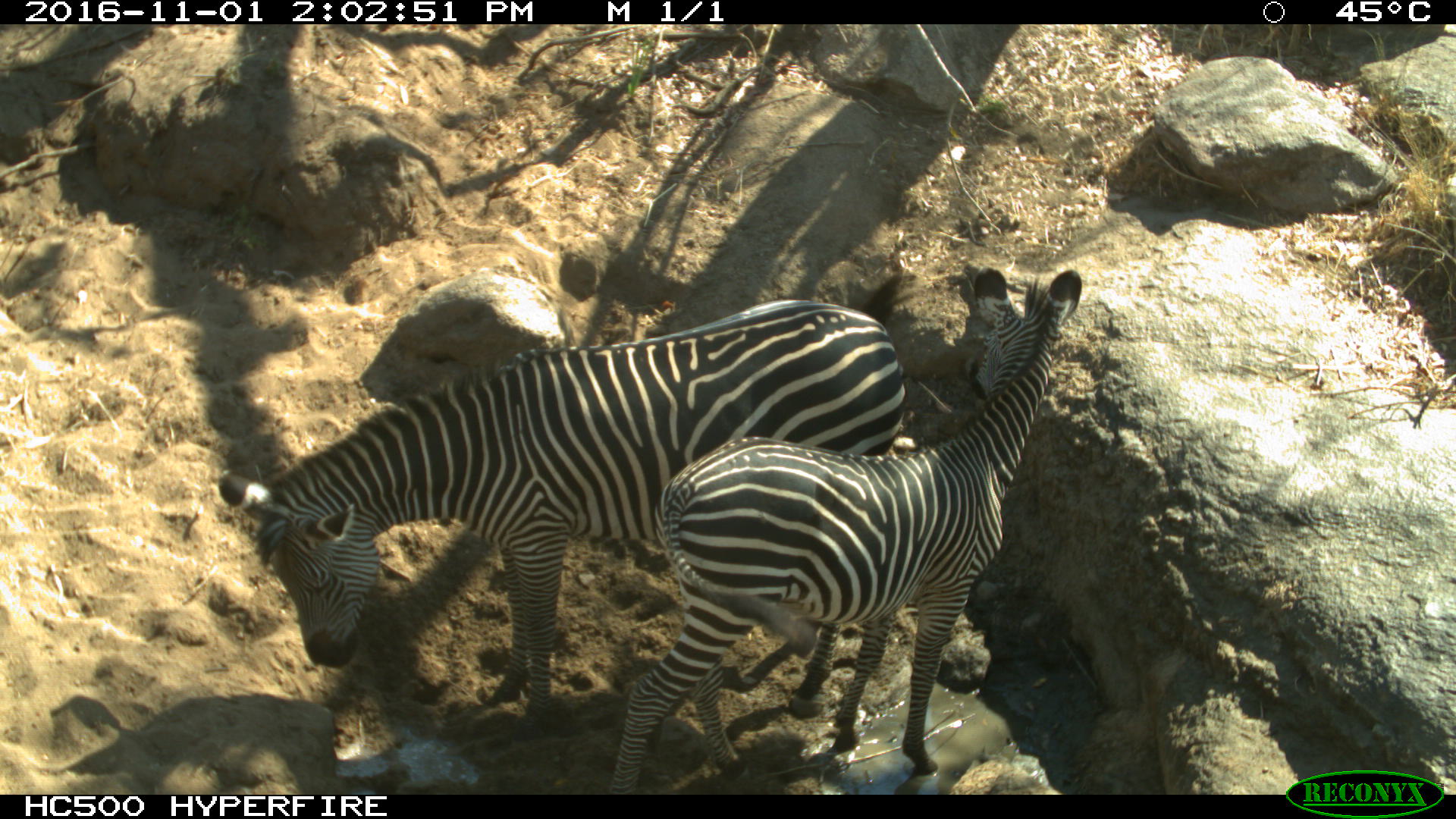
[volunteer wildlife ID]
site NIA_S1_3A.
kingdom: Animalia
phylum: Chordata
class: Mammalia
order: Perissodactyla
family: Equidae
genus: Equus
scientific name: Equus quagga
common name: plains zebra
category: zebraplains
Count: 2.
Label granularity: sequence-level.